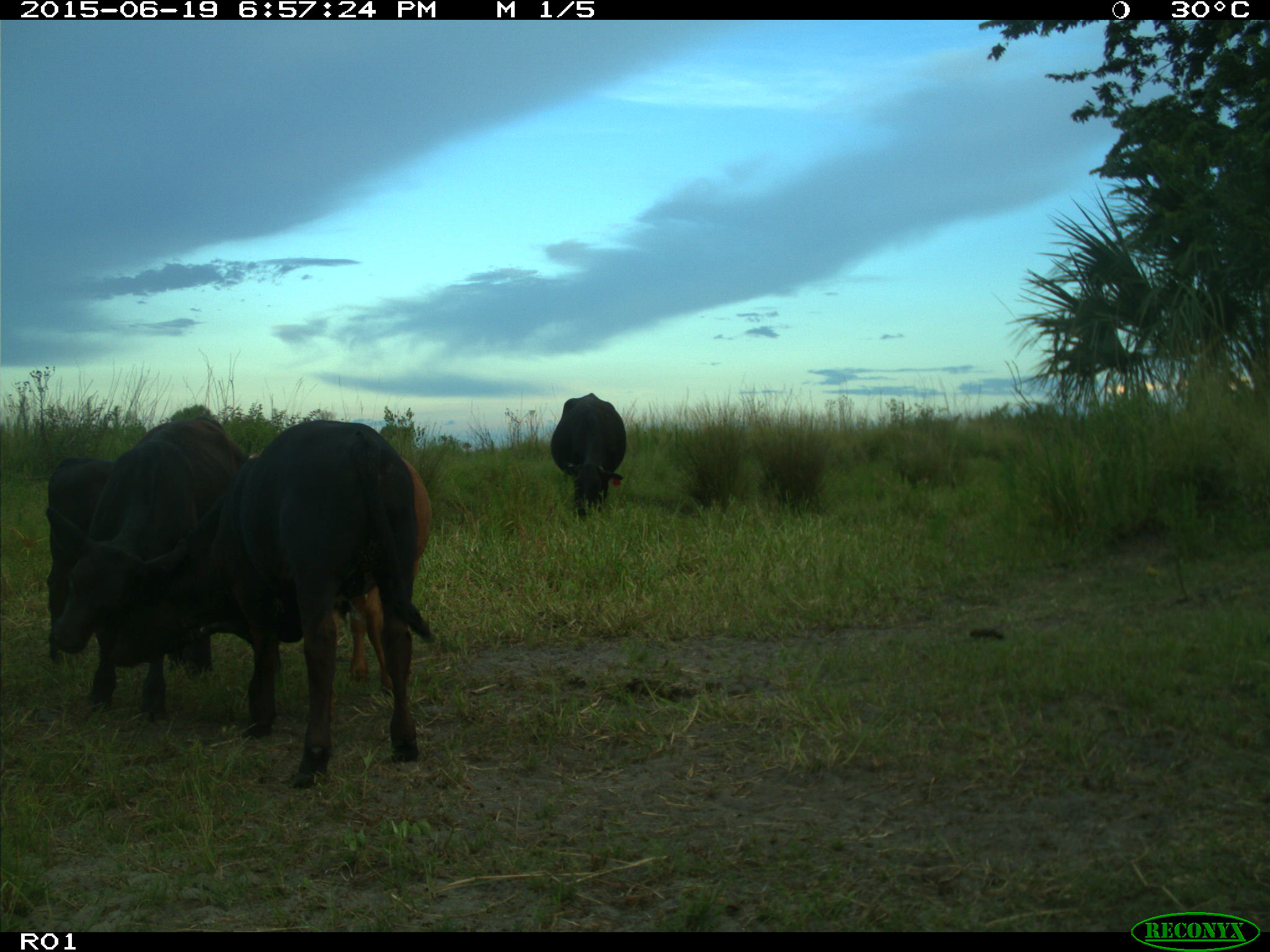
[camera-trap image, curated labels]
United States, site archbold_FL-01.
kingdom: Animalia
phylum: Chordata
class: Mammalia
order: Artiodactyla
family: Bovidae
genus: Bos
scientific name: Bos taurus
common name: domestic cow